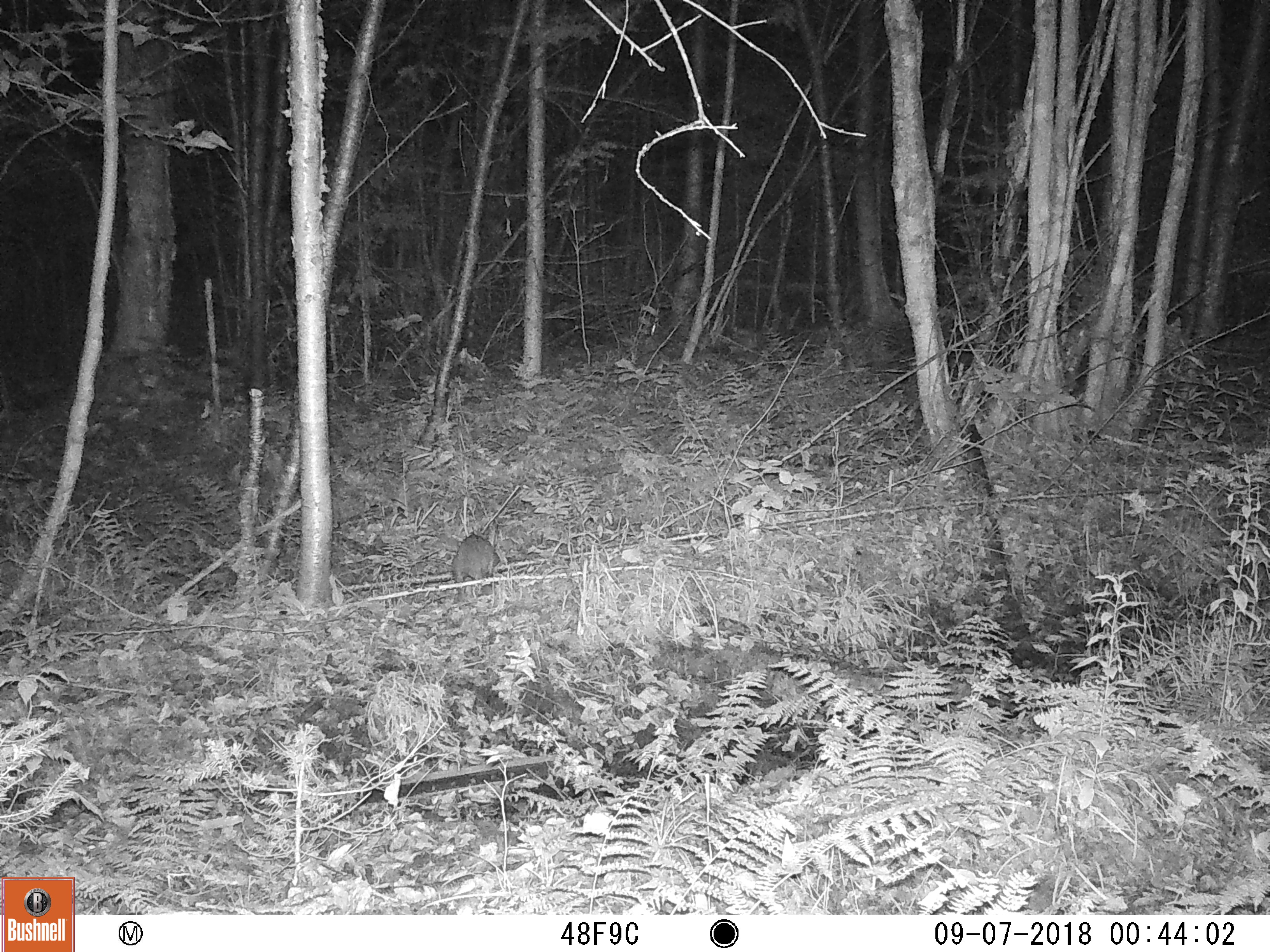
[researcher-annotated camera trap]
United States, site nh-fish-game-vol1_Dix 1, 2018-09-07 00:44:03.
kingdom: Animalia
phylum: Chordata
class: Mammalia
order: Lagomorpha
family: Leporidae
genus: Lepus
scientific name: Lepus americanus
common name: snowshoe hare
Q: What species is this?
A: Snowshoe hare (Lepus americanus).